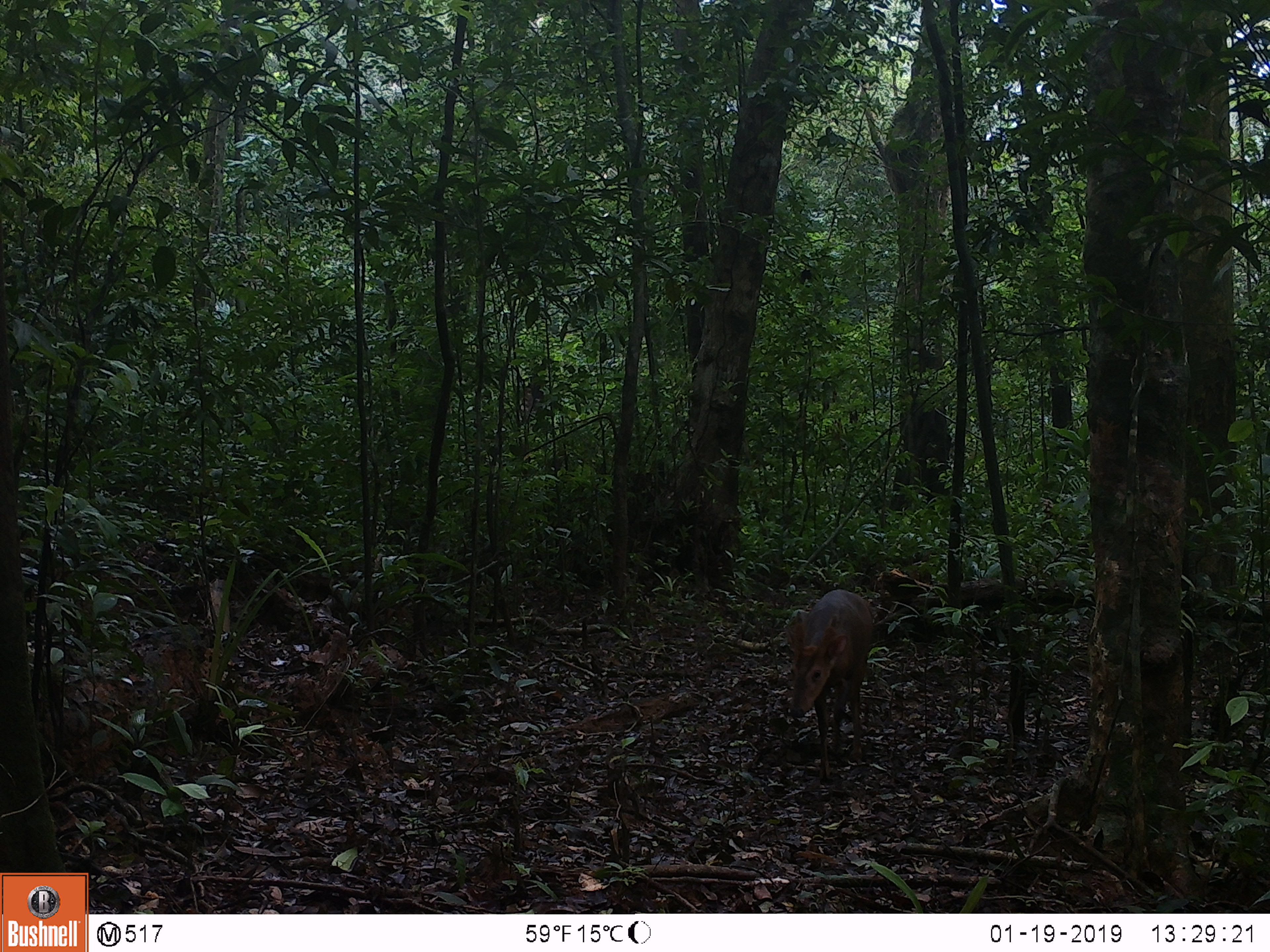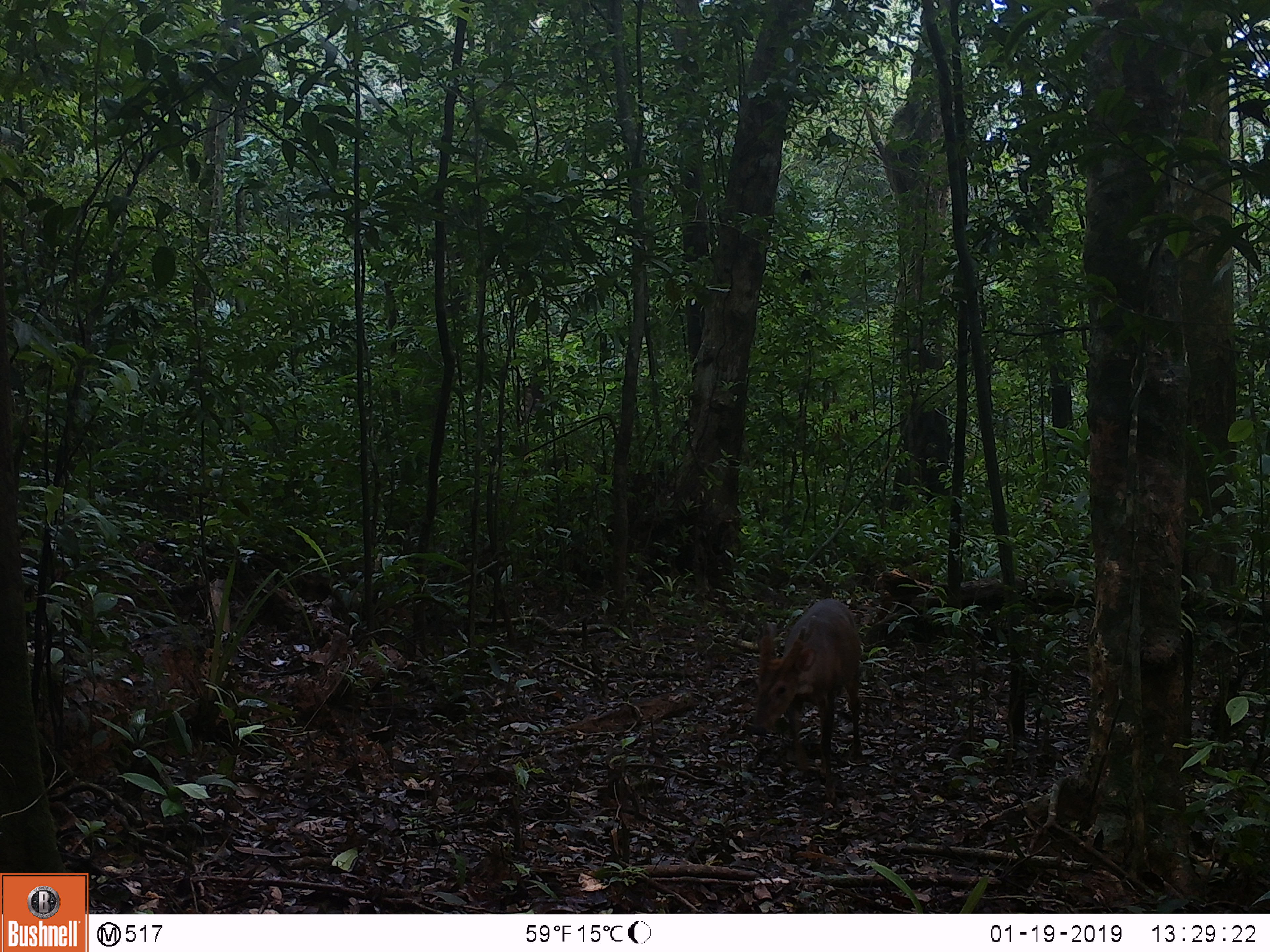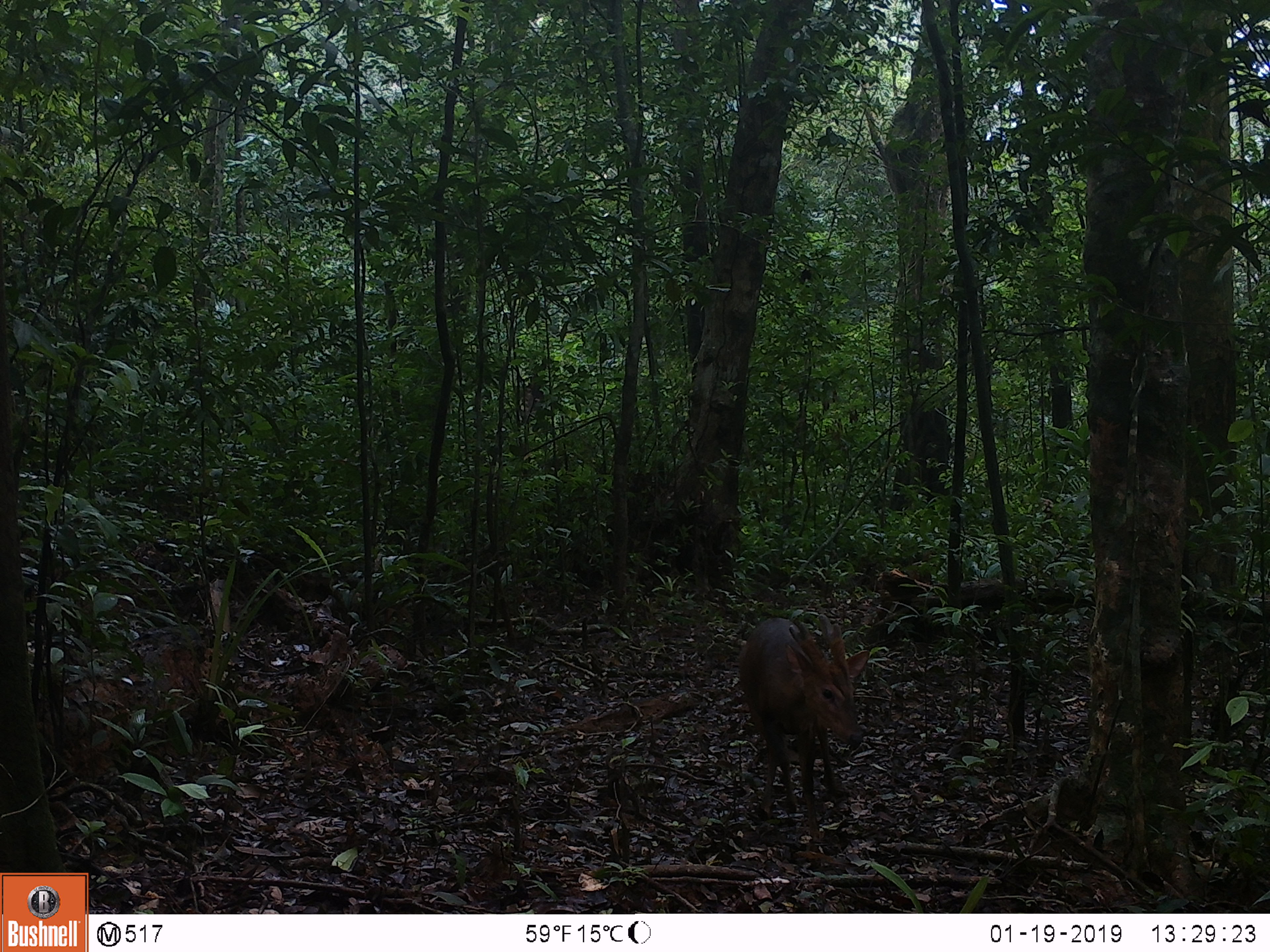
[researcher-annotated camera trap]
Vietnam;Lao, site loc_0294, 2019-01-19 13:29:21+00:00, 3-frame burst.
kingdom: Animalia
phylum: Chordata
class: Mammalia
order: Artiodactyla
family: Cervidae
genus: Muntiacus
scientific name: Muntiacus vuquangensis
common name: large-antlered muntjac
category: large antlered muntjac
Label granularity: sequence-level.